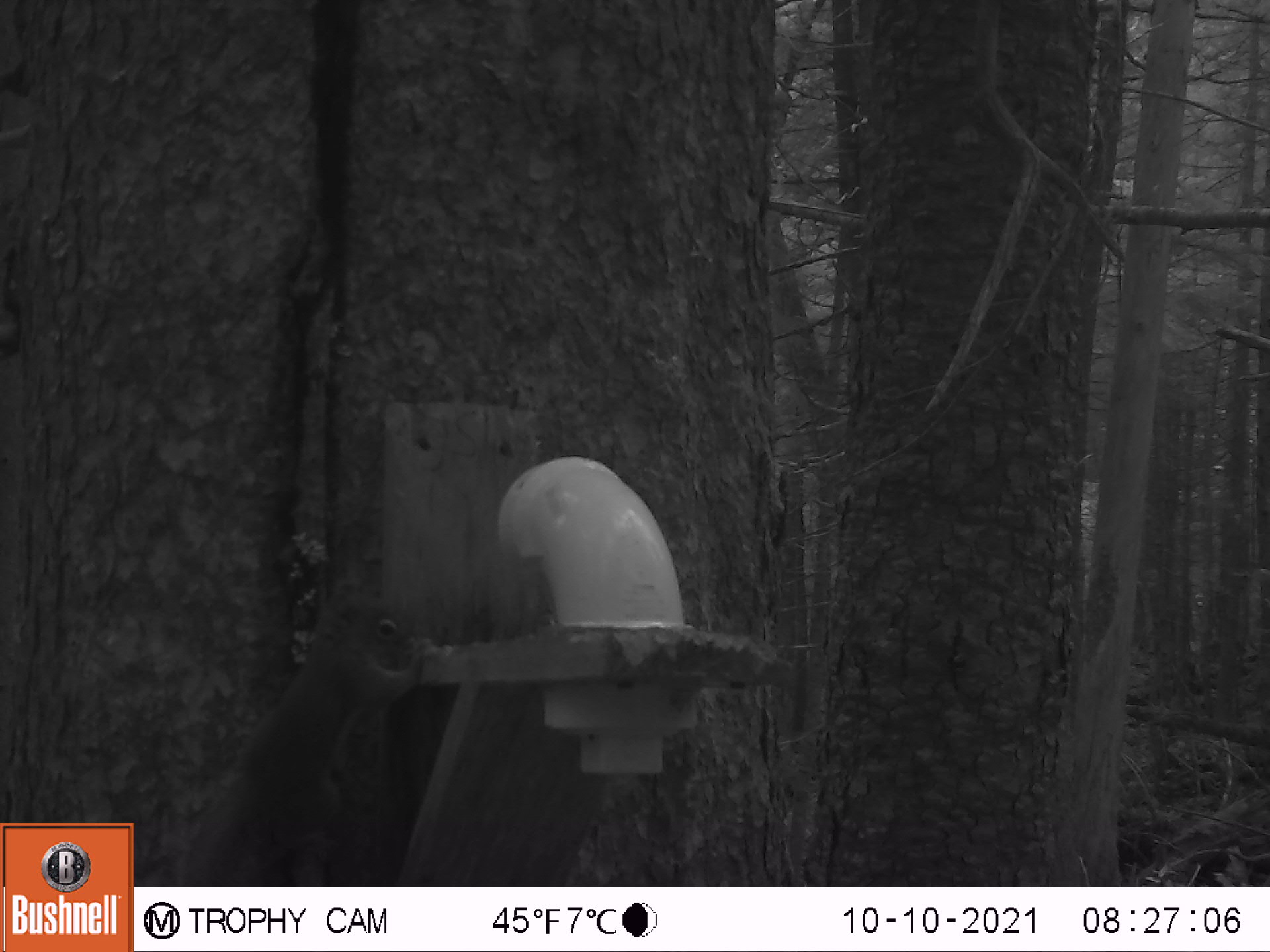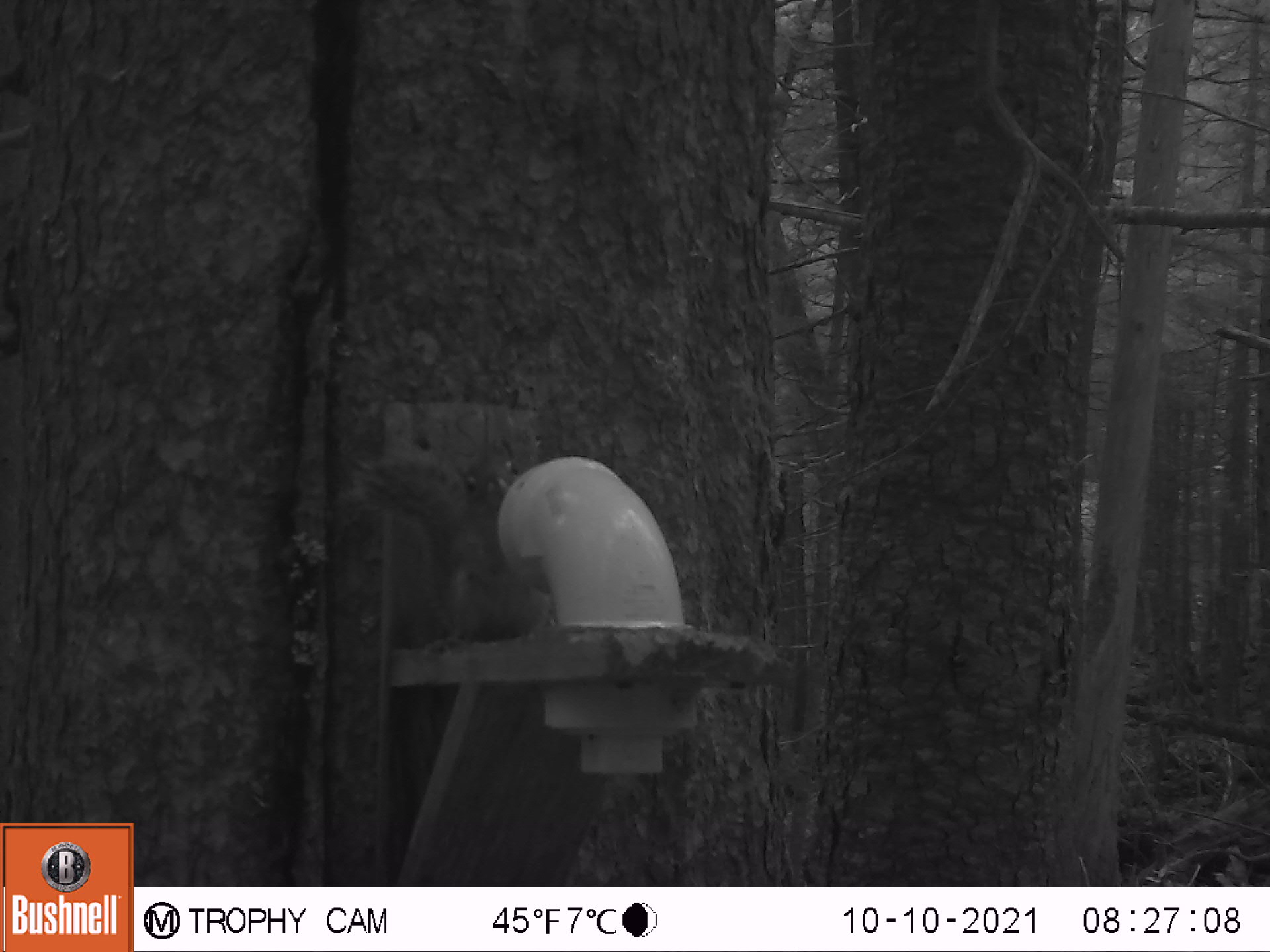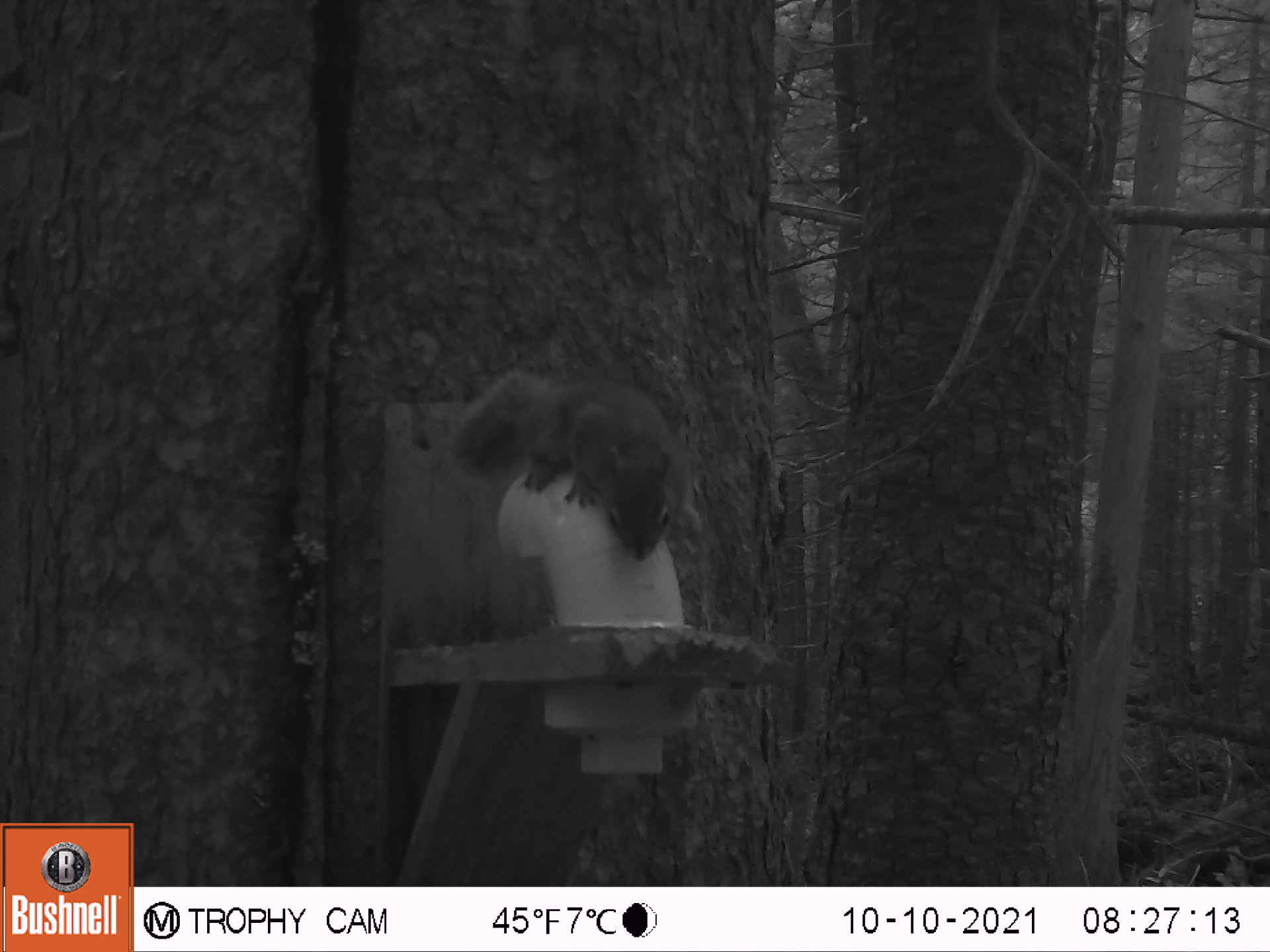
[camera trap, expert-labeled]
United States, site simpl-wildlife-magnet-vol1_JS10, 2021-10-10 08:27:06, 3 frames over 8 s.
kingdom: Animalia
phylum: Chordata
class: Mammalia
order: Rodentia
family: Sciuridae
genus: Tamiasciurus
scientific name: Tamiasciurus hudsonicus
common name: red squirrel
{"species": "red squirrel (Tamiasciurus hudsonicus)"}